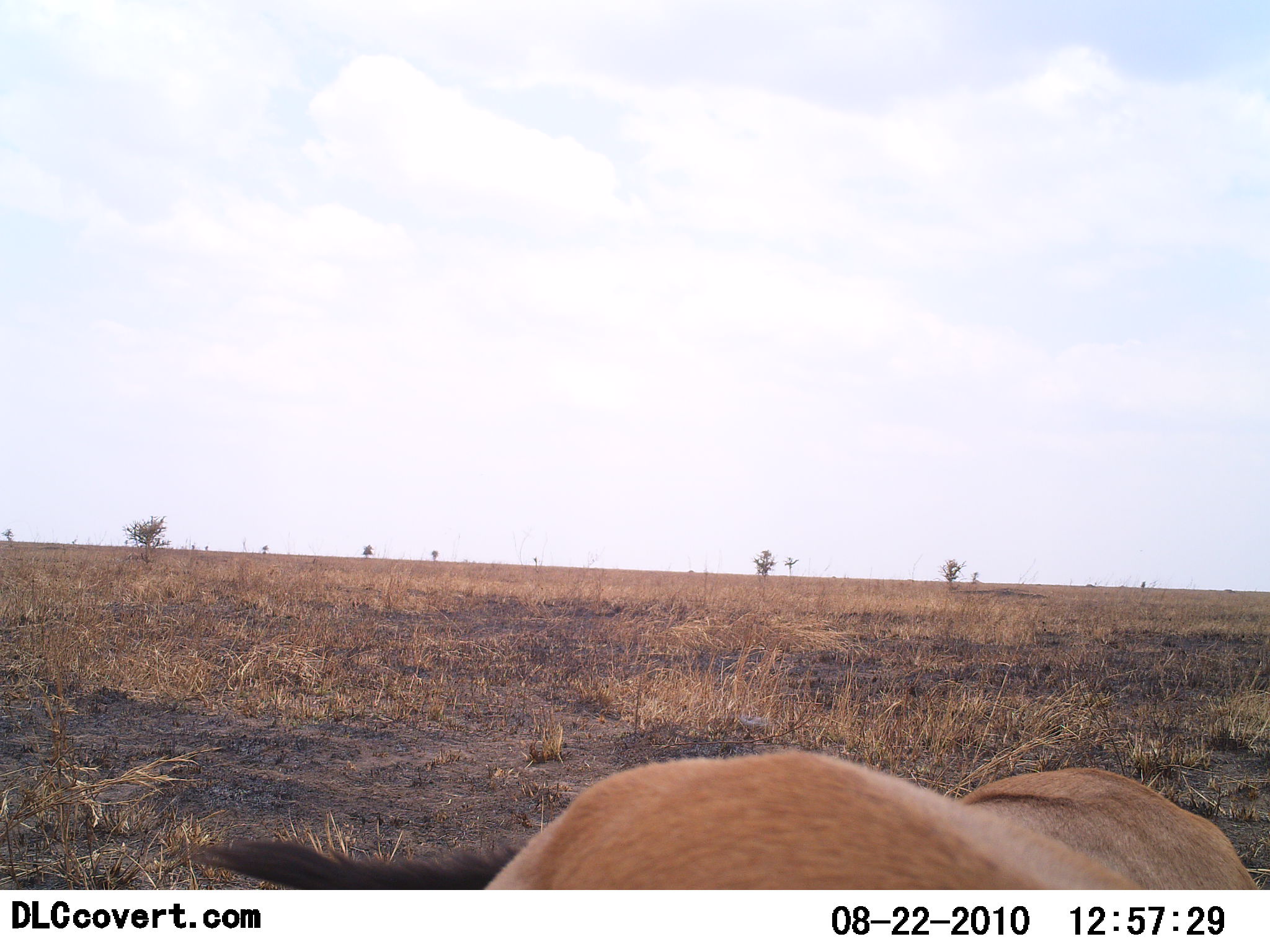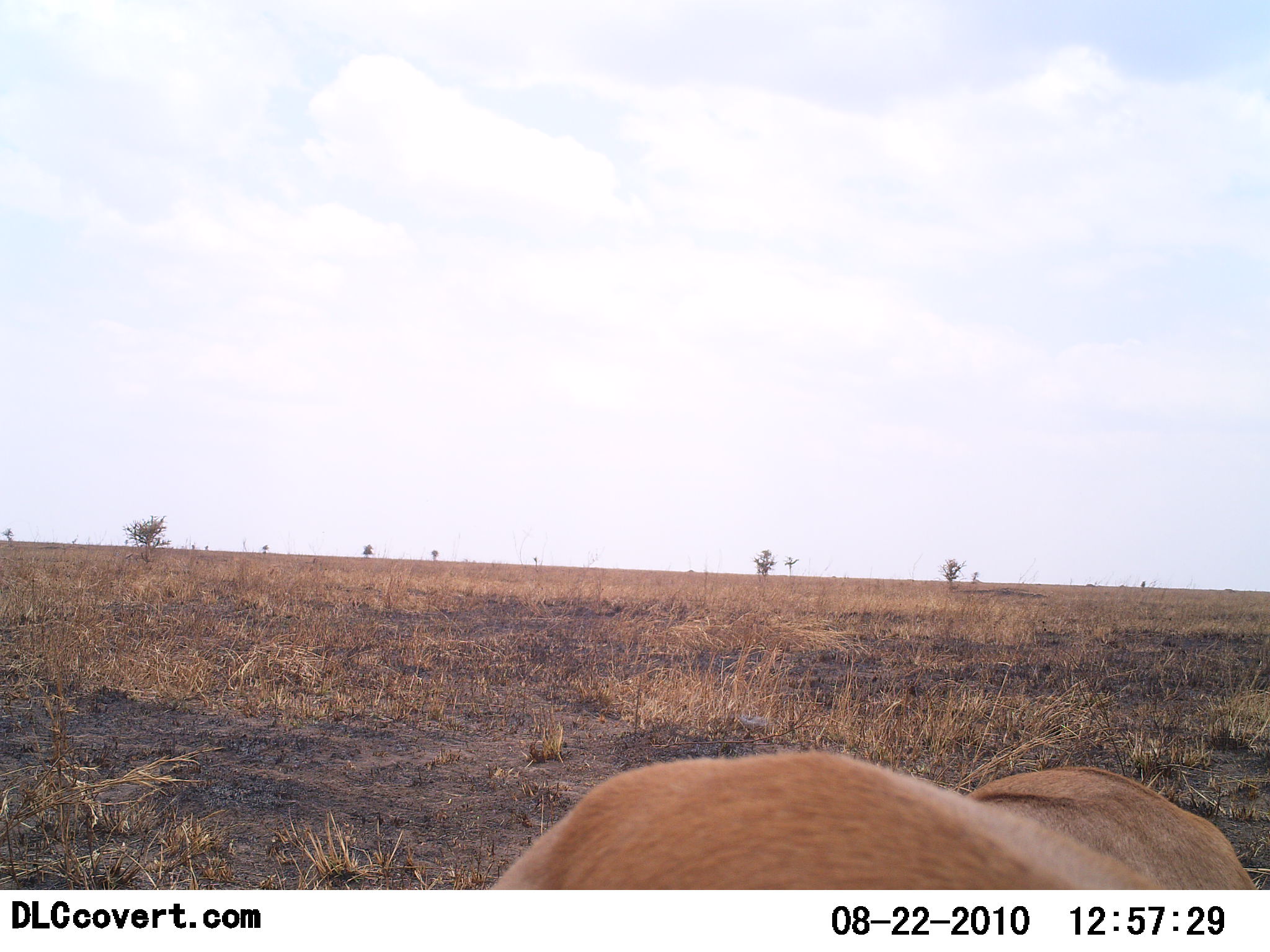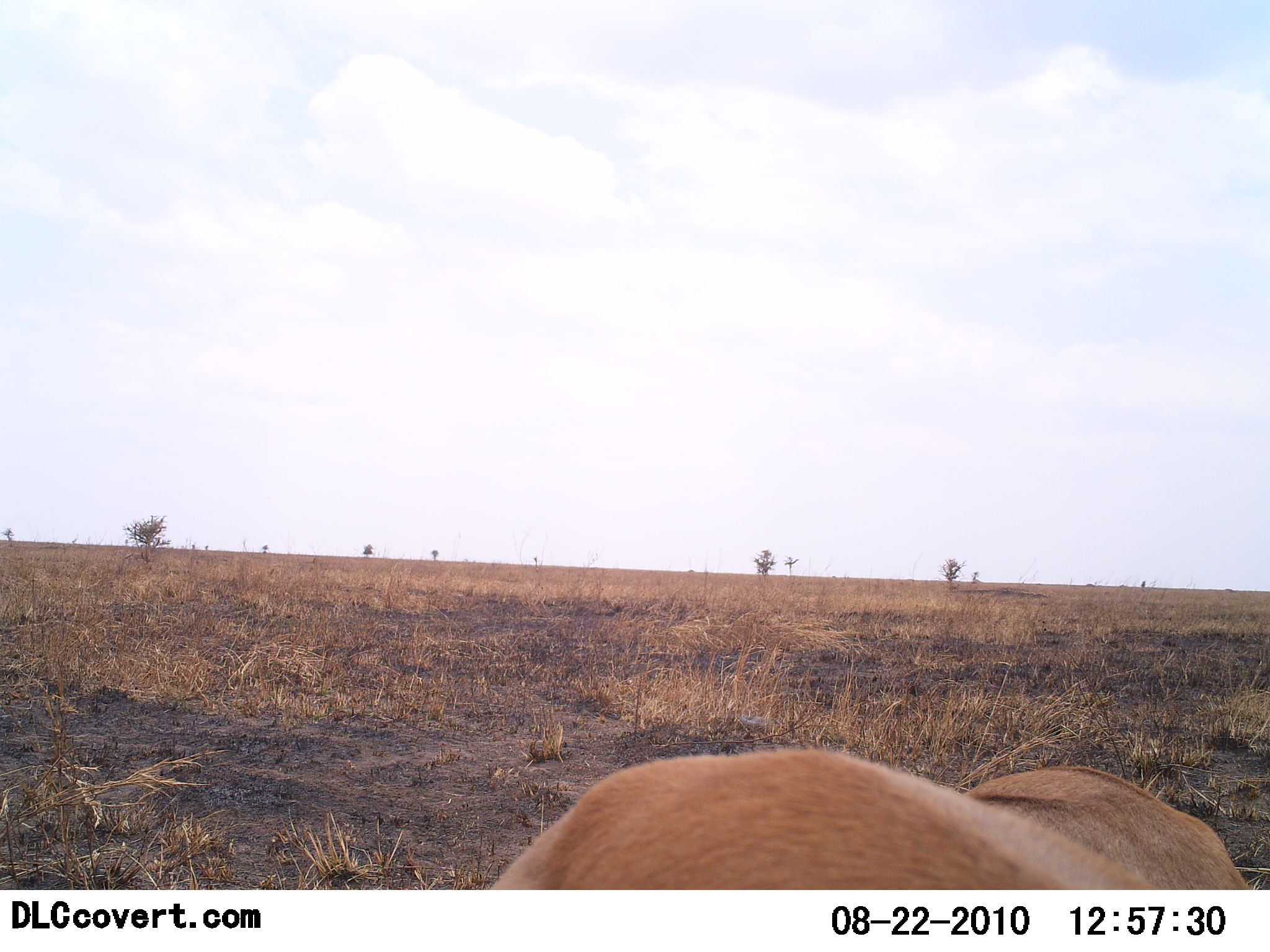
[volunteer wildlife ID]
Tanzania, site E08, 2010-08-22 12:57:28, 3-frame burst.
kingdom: Animalia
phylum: Chordata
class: Mammalia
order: Artiodactyla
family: Bovidae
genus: Eudorcas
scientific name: Eudorcas thomsonii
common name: thomson's gazelle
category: gazellethomsons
Gazellethomsons (thomson's gazelle) (Eudorcas thomsonii), count 1. Behavior (volunteer vote fractions): standing 83%, resting 17%, moving 0%, interacting 0%. Young present (vote fraction): 0%. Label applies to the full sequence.